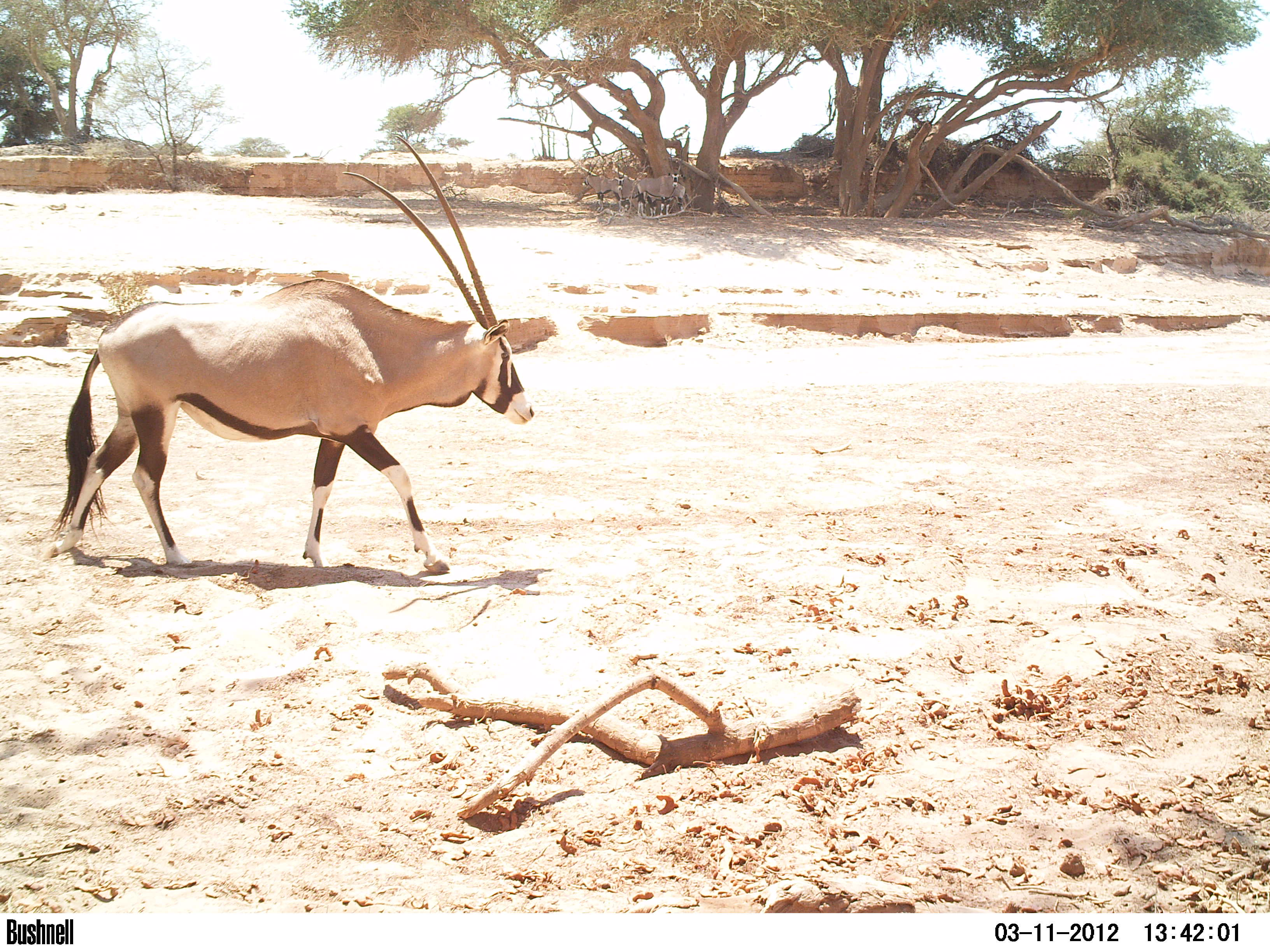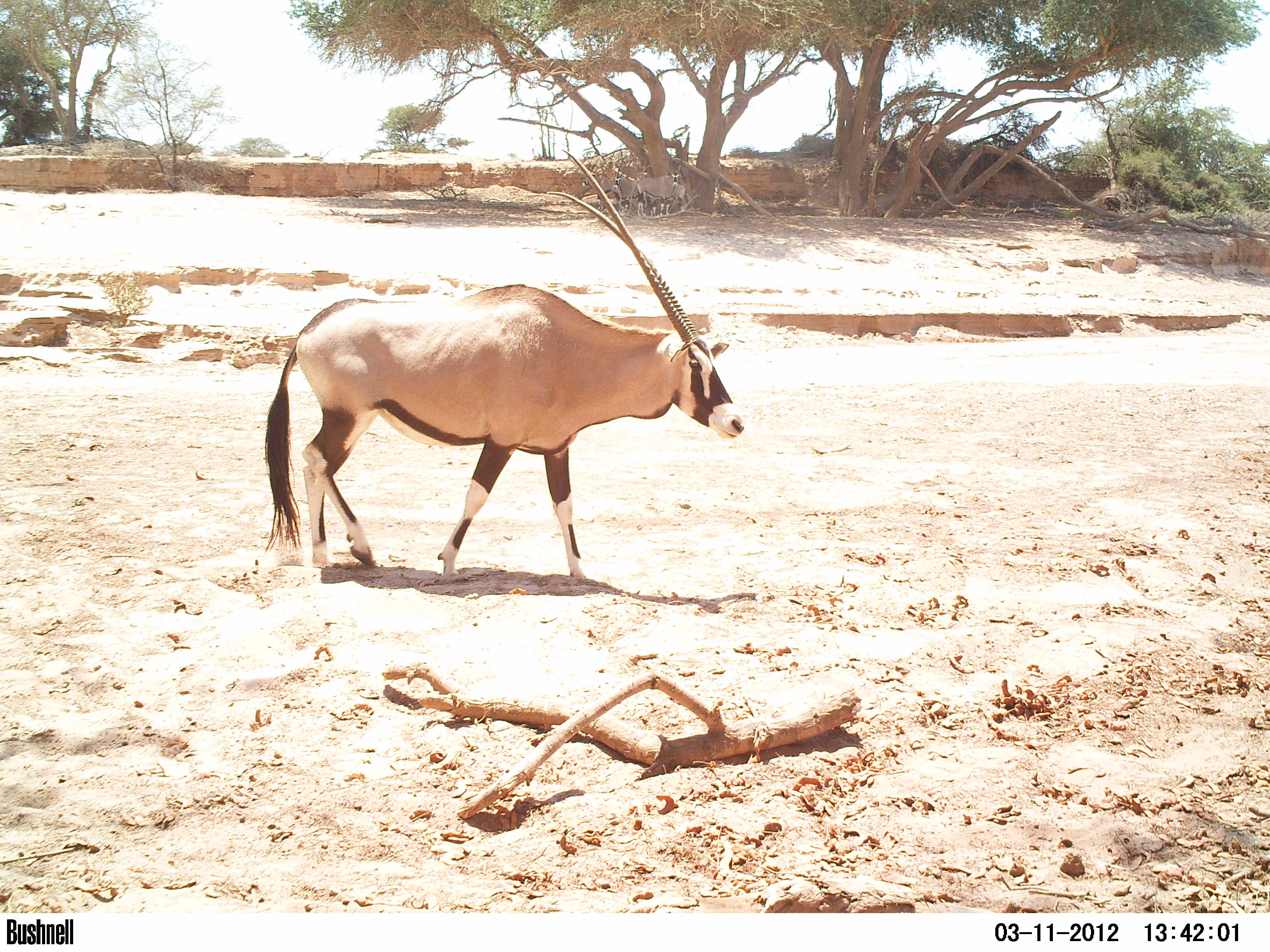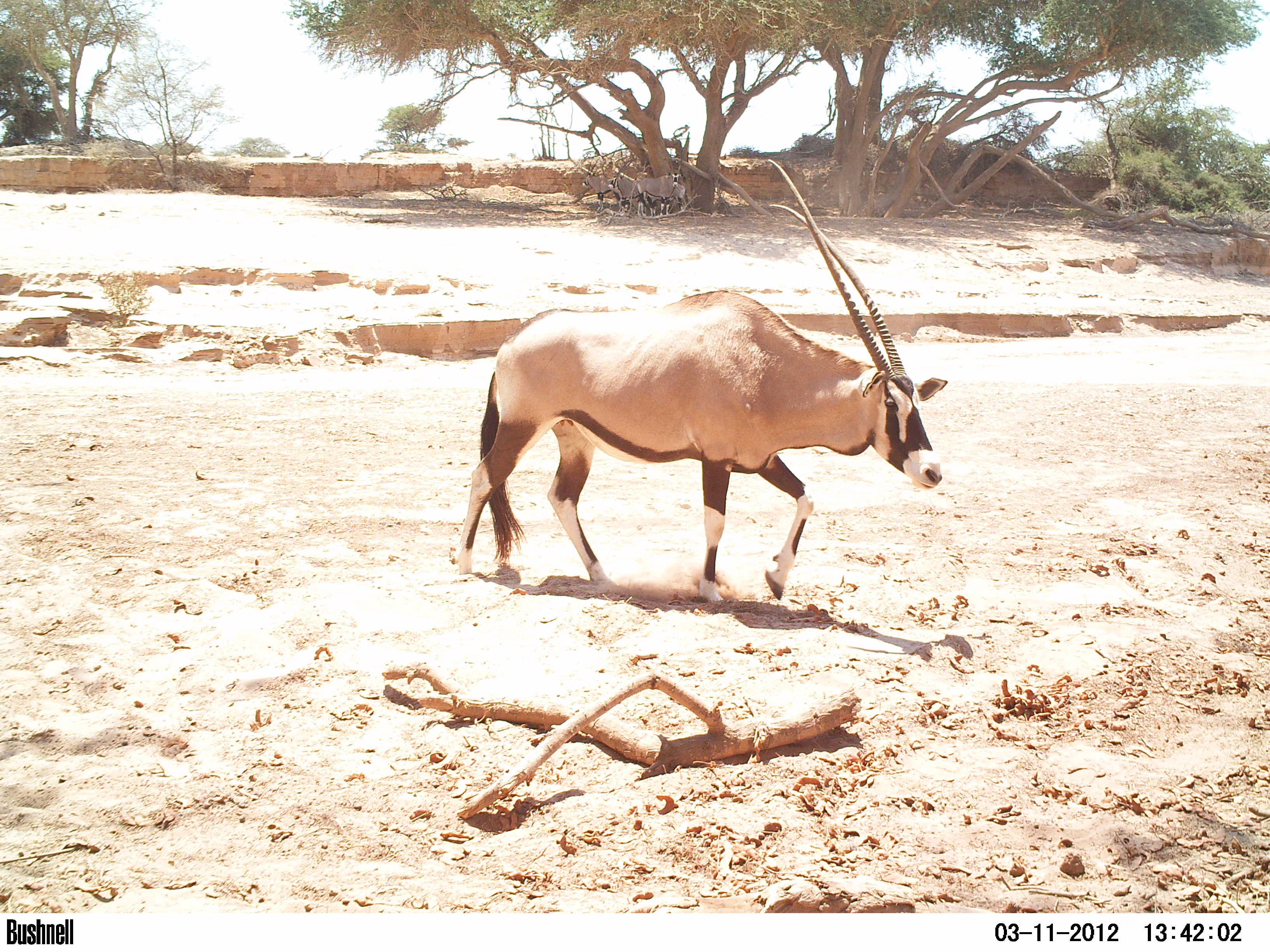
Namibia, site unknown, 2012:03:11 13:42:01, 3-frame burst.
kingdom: Animalia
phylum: Chordata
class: Mammalia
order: Artiodactyla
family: Bovidae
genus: Oryx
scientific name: Oryx gazella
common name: gemsbok